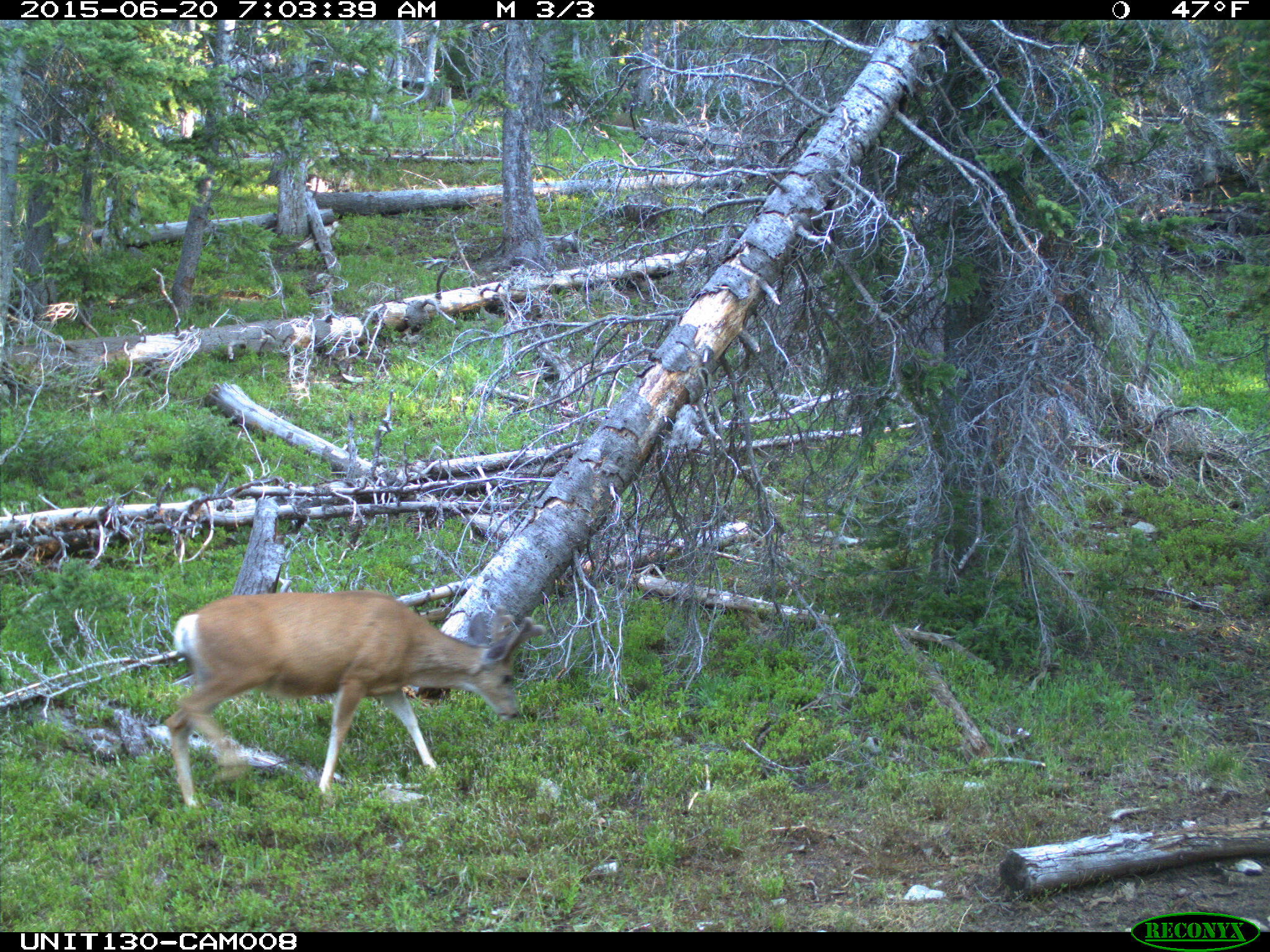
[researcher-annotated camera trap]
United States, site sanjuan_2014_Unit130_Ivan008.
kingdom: Animalia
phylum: Chordata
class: Mammalia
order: Artiodactyla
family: Cervidae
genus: Odocoileus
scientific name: Odocoileus hemionus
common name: mule deer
Odocoileus hemionus (mule deer).